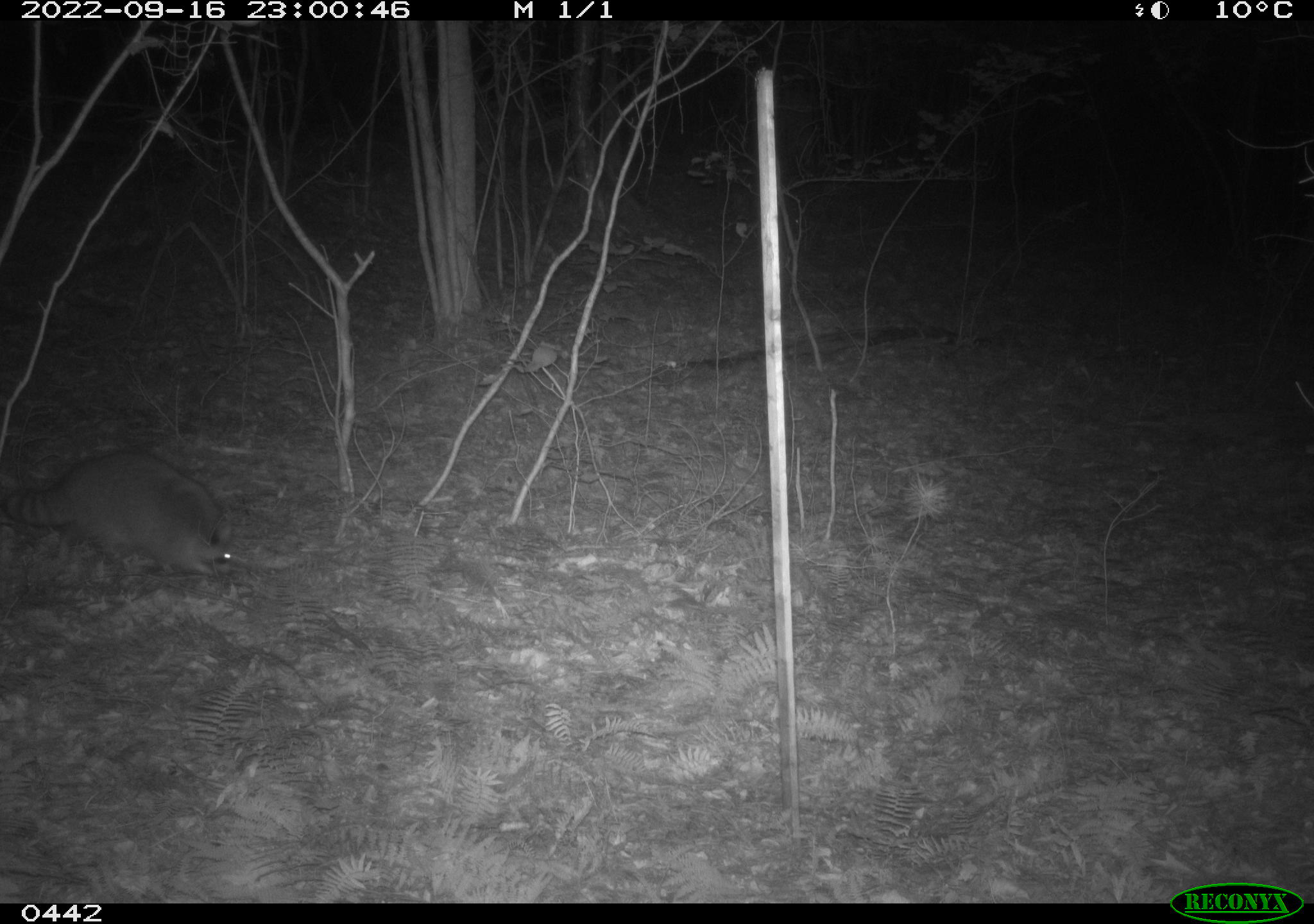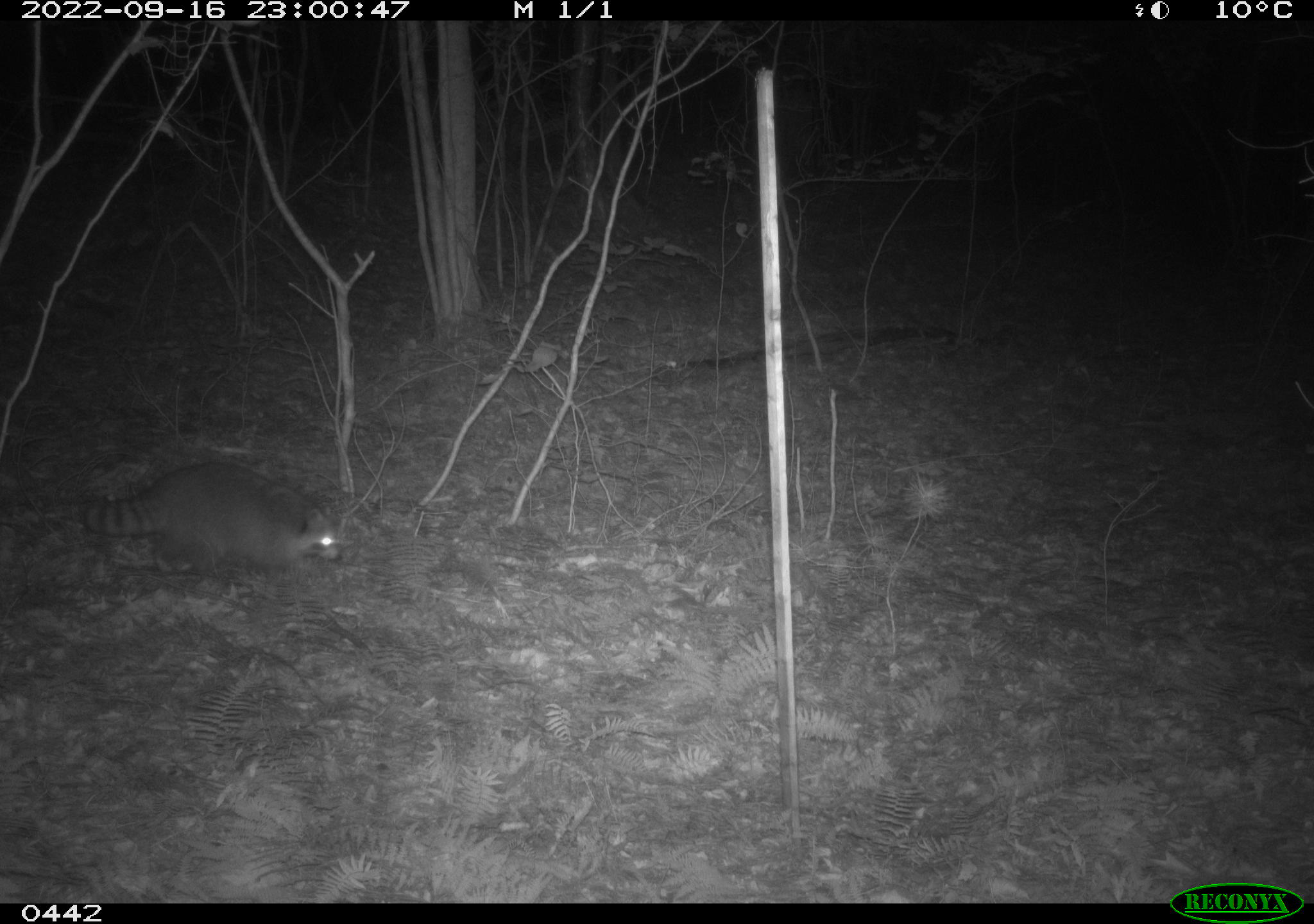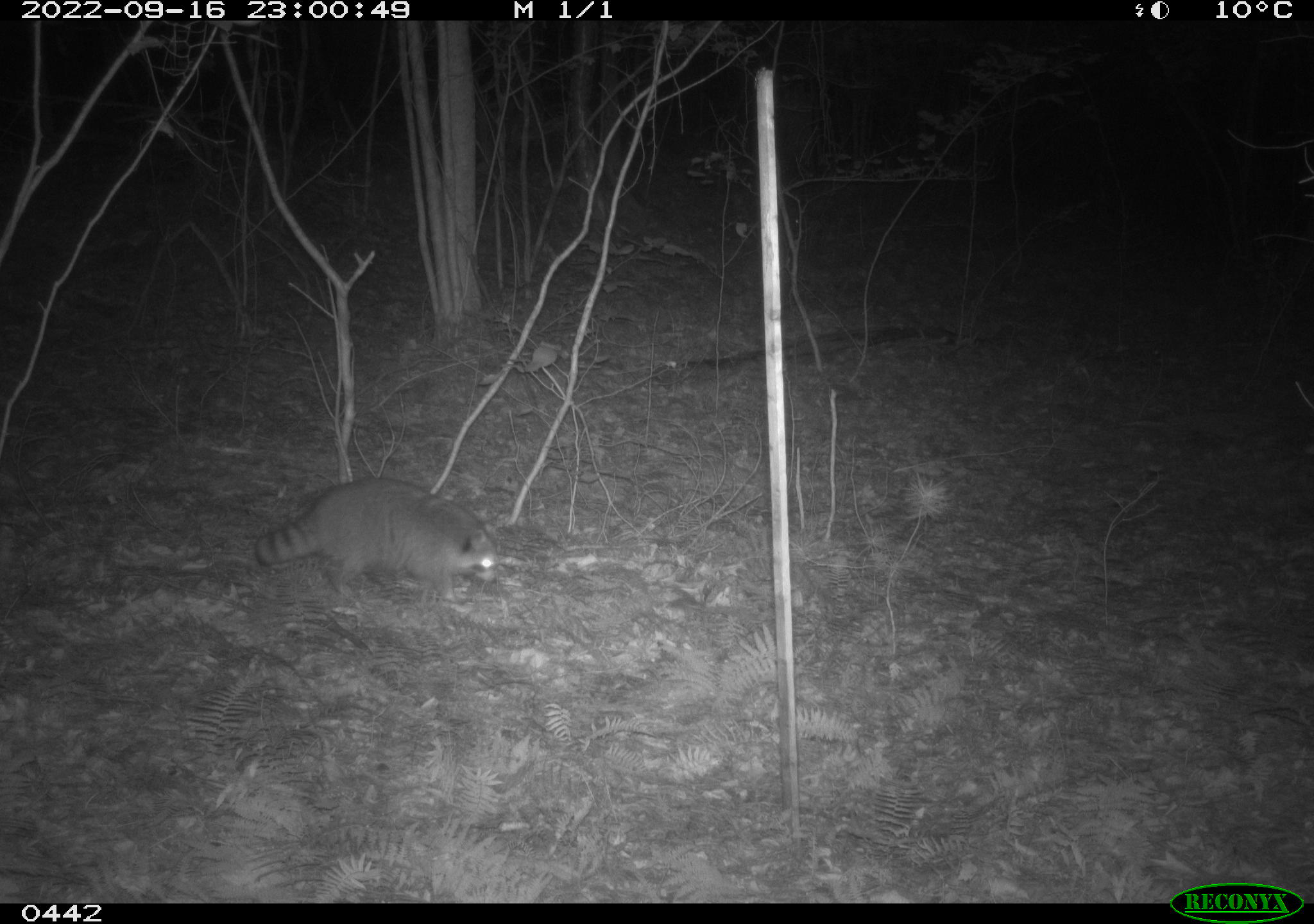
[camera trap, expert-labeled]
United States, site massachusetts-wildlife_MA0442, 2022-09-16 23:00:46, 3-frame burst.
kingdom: Animalia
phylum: Chordata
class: Mammalia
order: Carnivora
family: Procyonidae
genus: Procyon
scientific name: Procyon lotor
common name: raccoon